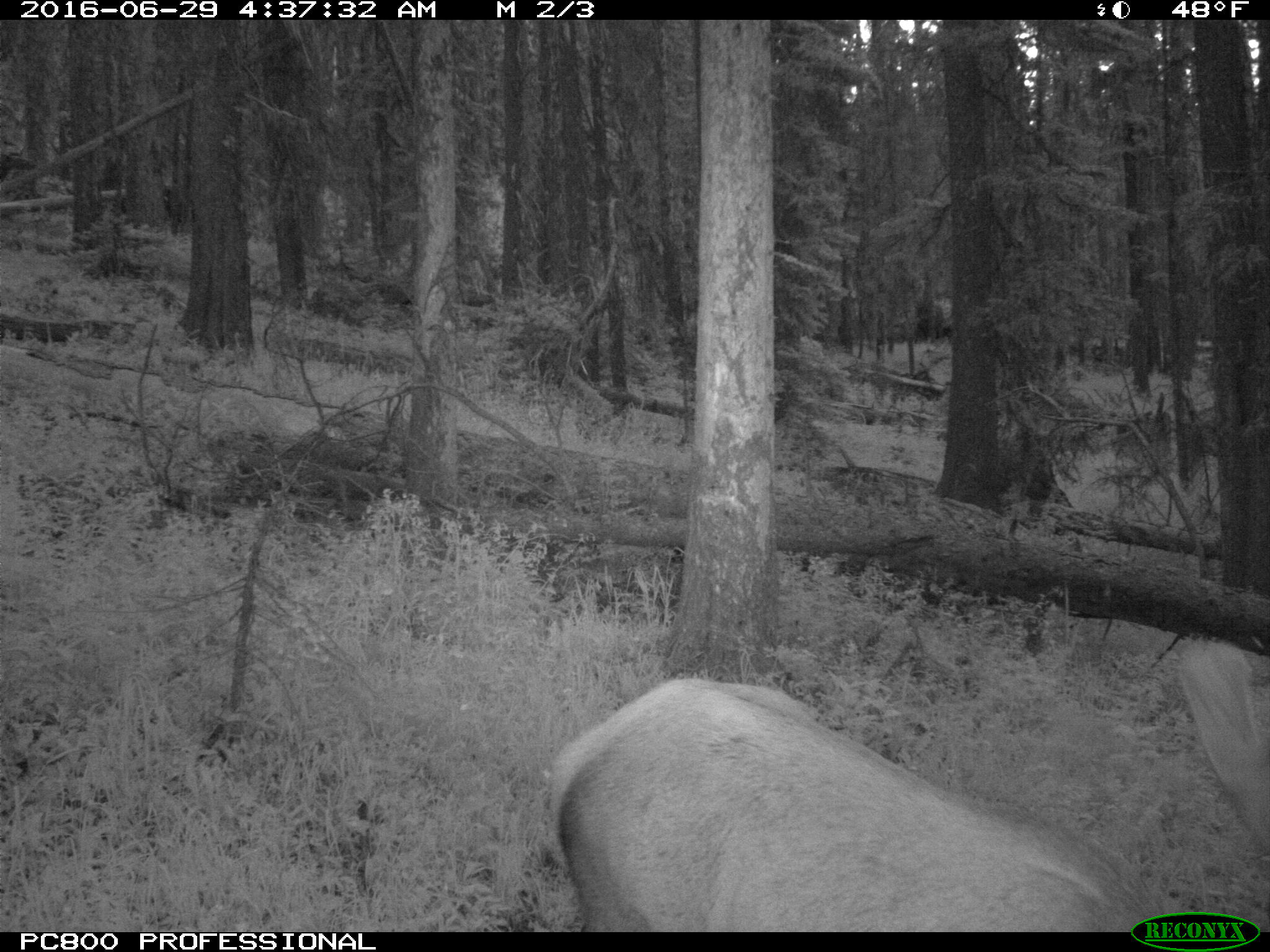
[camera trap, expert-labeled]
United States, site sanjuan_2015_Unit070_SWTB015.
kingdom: Animalia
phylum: Chordata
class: Mammalia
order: Artiodactyla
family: Cervidae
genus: Cervus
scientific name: Cervus elaphus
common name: red deer